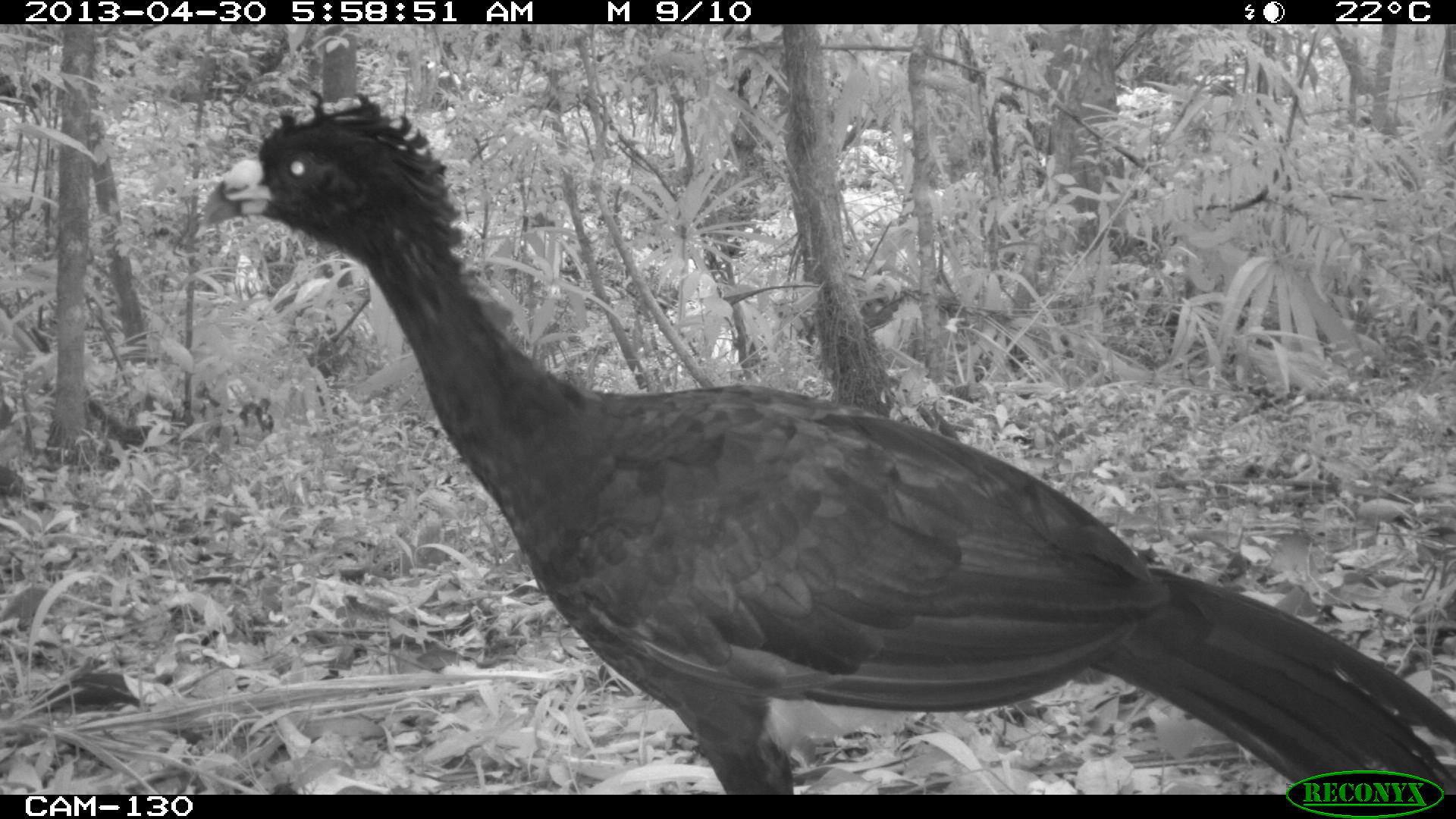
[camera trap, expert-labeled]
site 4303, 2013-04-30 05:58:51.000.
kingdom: Animalia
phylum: Chordata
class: Aves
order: Galliformes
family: Cracidae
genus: Crax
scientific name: Crax rubra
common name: great curassow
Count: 2.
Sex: male.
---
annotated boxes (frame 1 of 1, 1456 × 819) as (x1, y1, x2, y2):
crax rubra: (199, 86, 1456, 792)